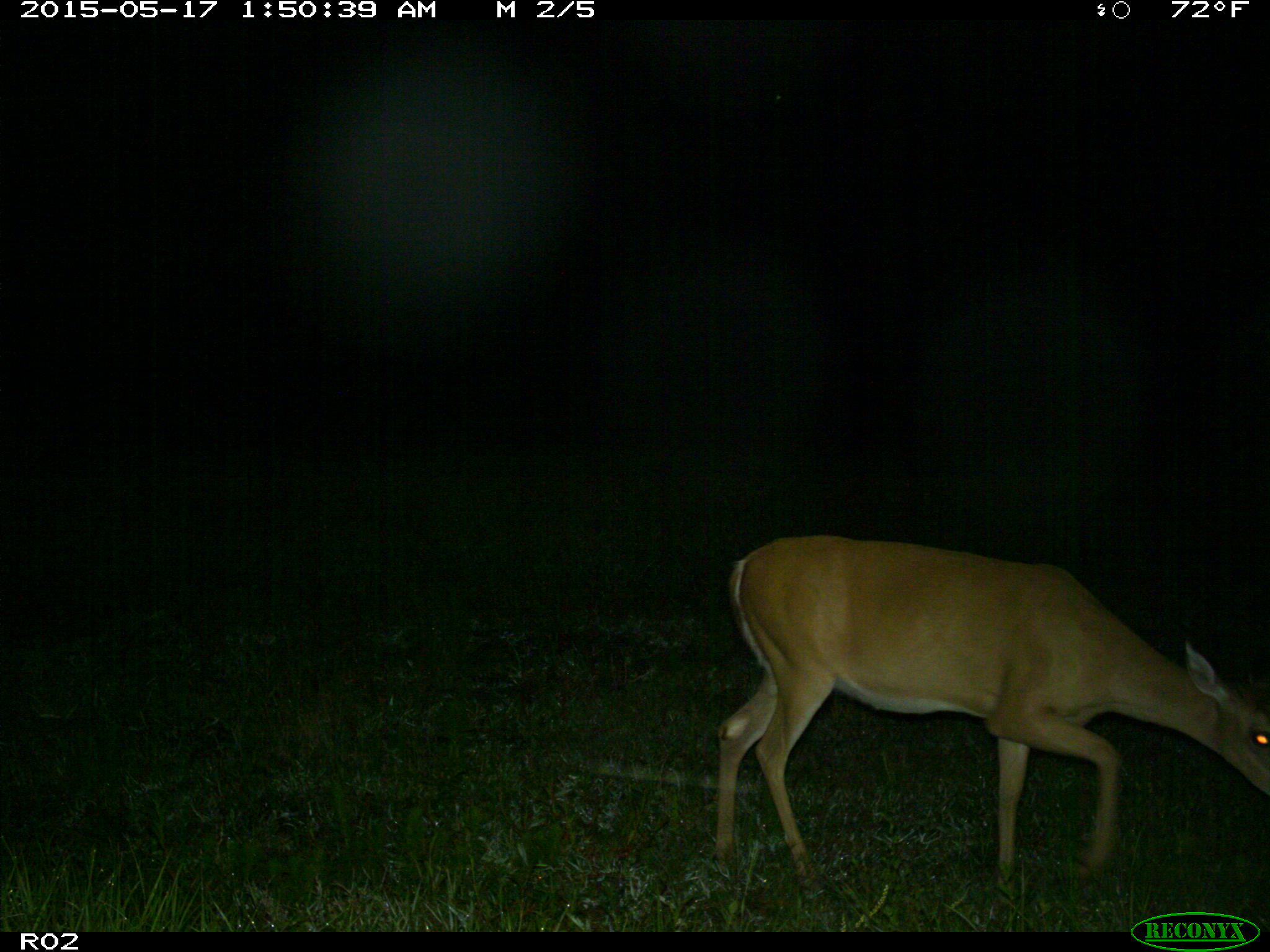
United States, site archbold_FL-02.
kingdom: Animalia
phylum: Chordata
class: Mammalia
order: Artiodactyla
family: Cervidae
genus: Odocoileus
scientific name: Odocoileus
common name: deer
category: unidentified deer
Unidentified deer (deer) (Odocoileus).